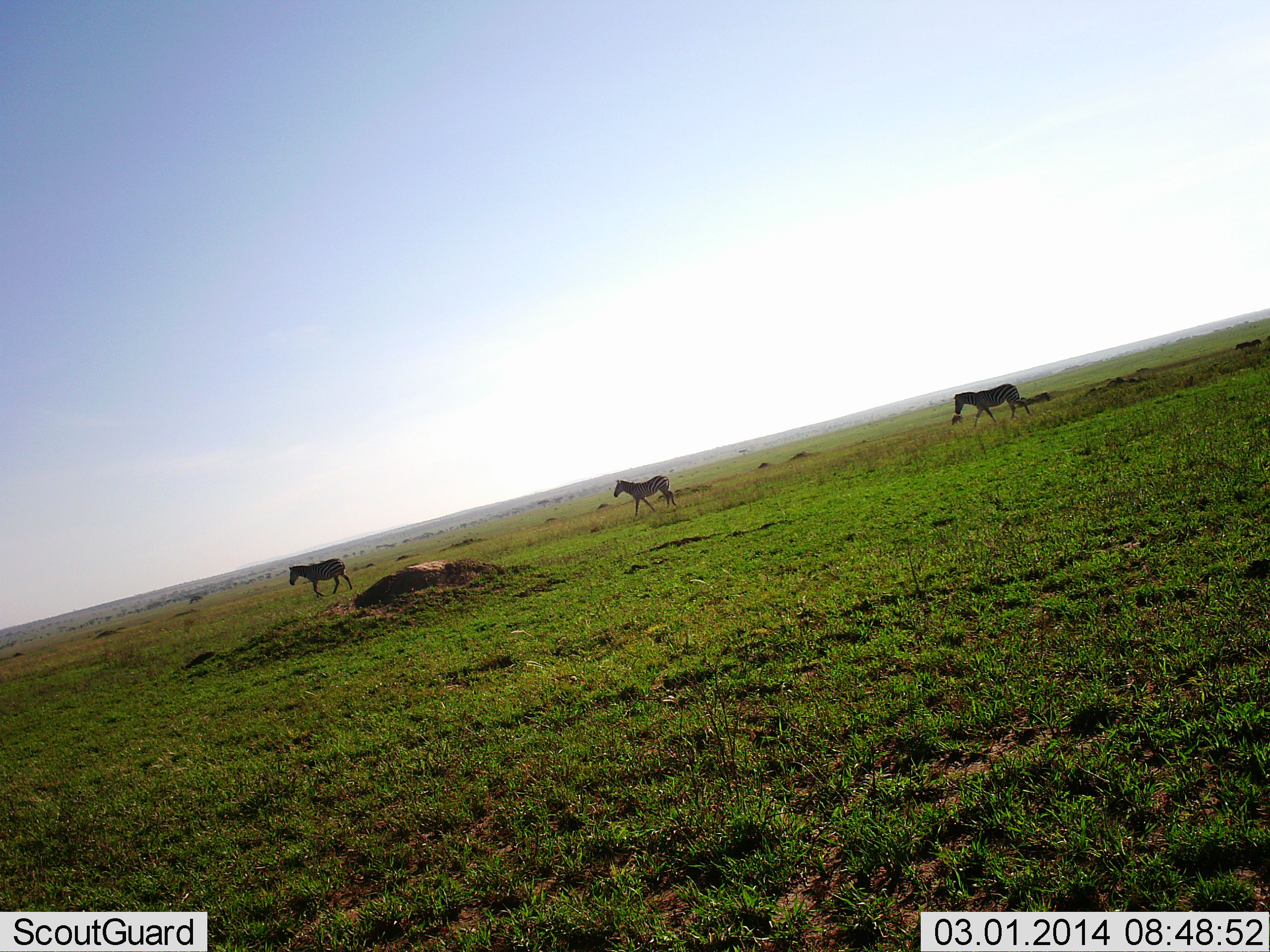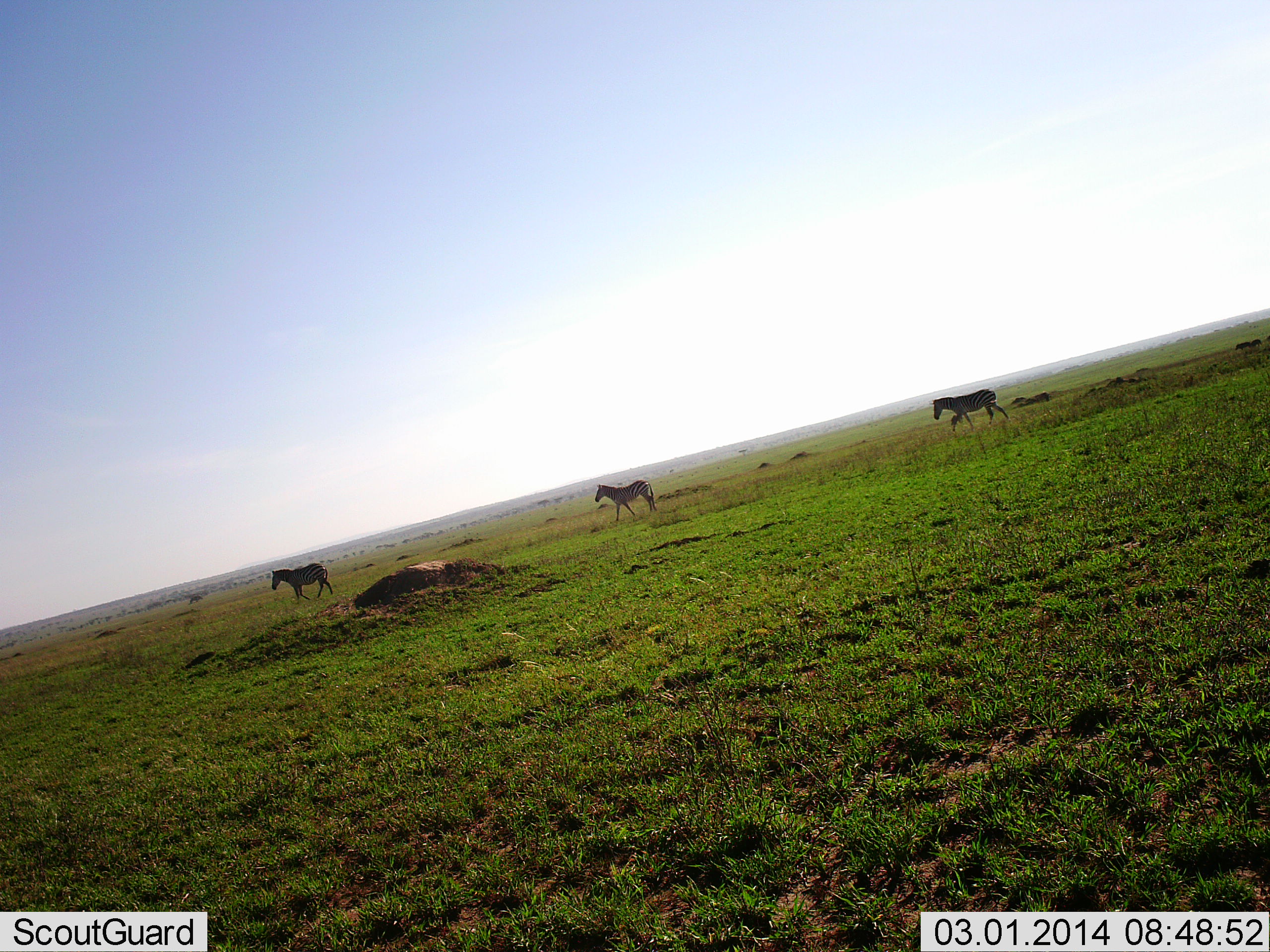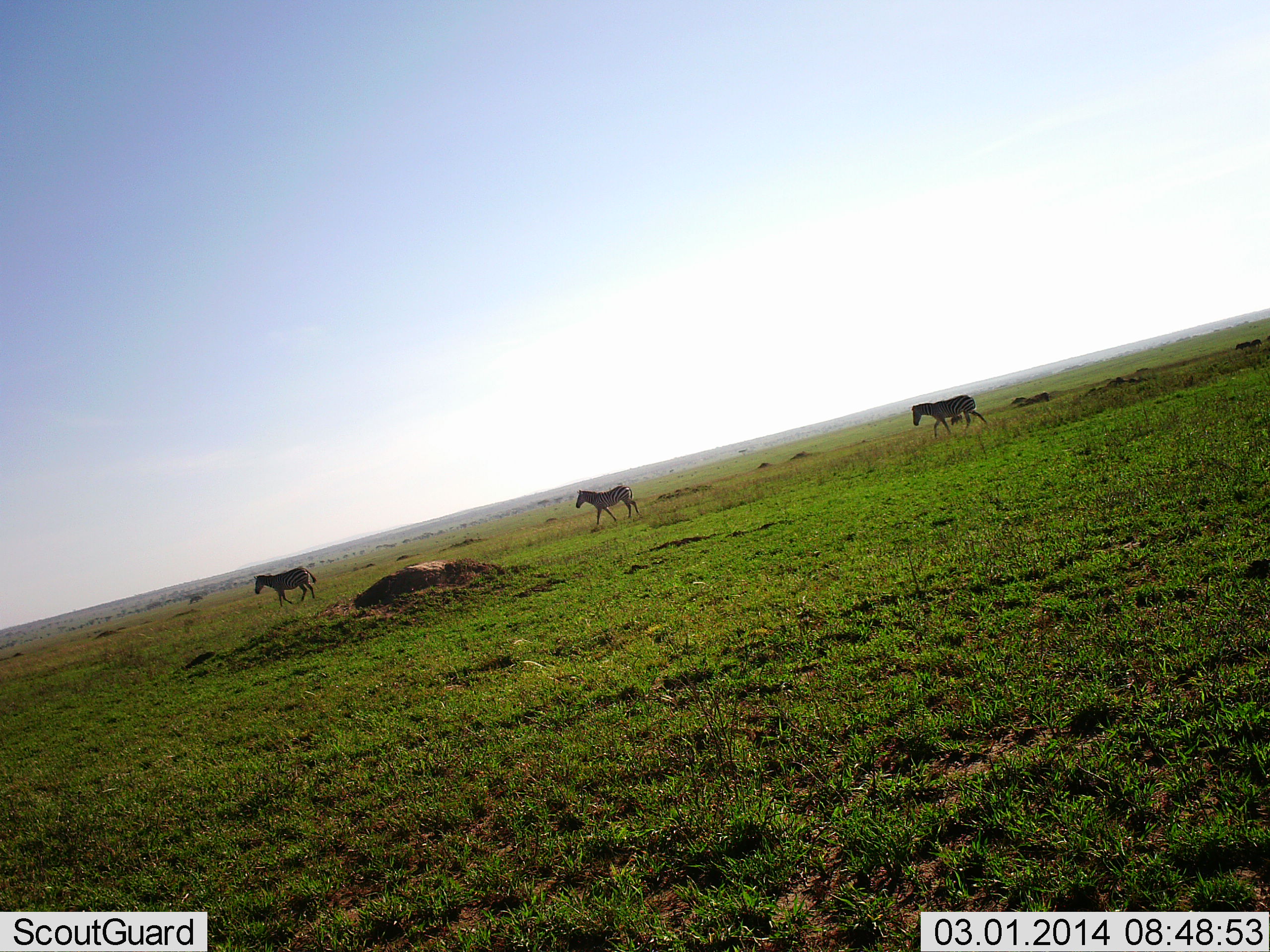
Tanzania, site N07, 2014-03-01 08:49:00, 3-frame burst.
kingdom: Animalia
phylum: Chordata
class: Mammalia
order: Perissodactyla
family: Equidae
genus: Equus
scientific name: Equus quagga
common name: plains zebra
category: zebra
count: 3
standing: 0%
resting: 0%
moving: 100%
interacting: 0%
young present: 0%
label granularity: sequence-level